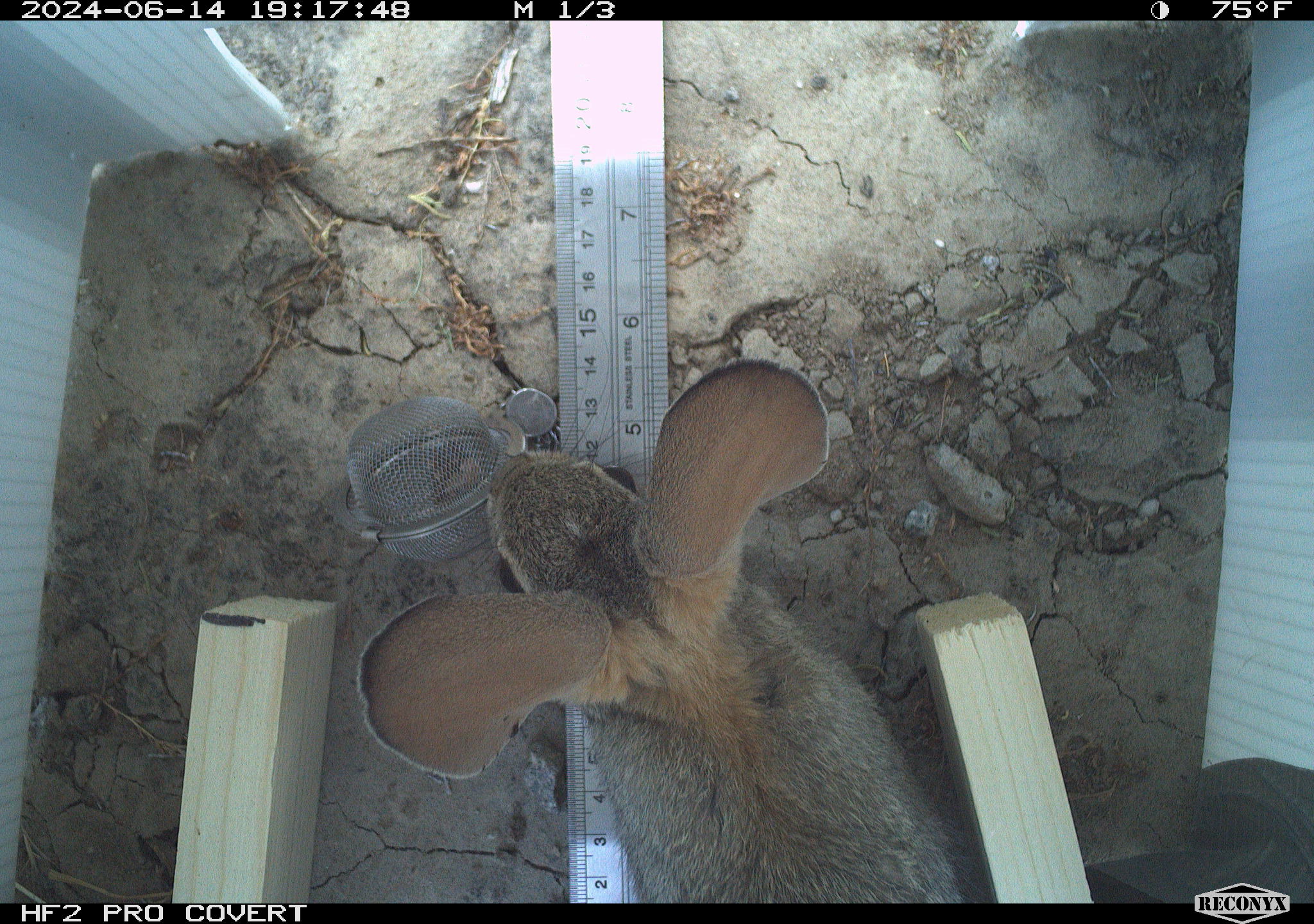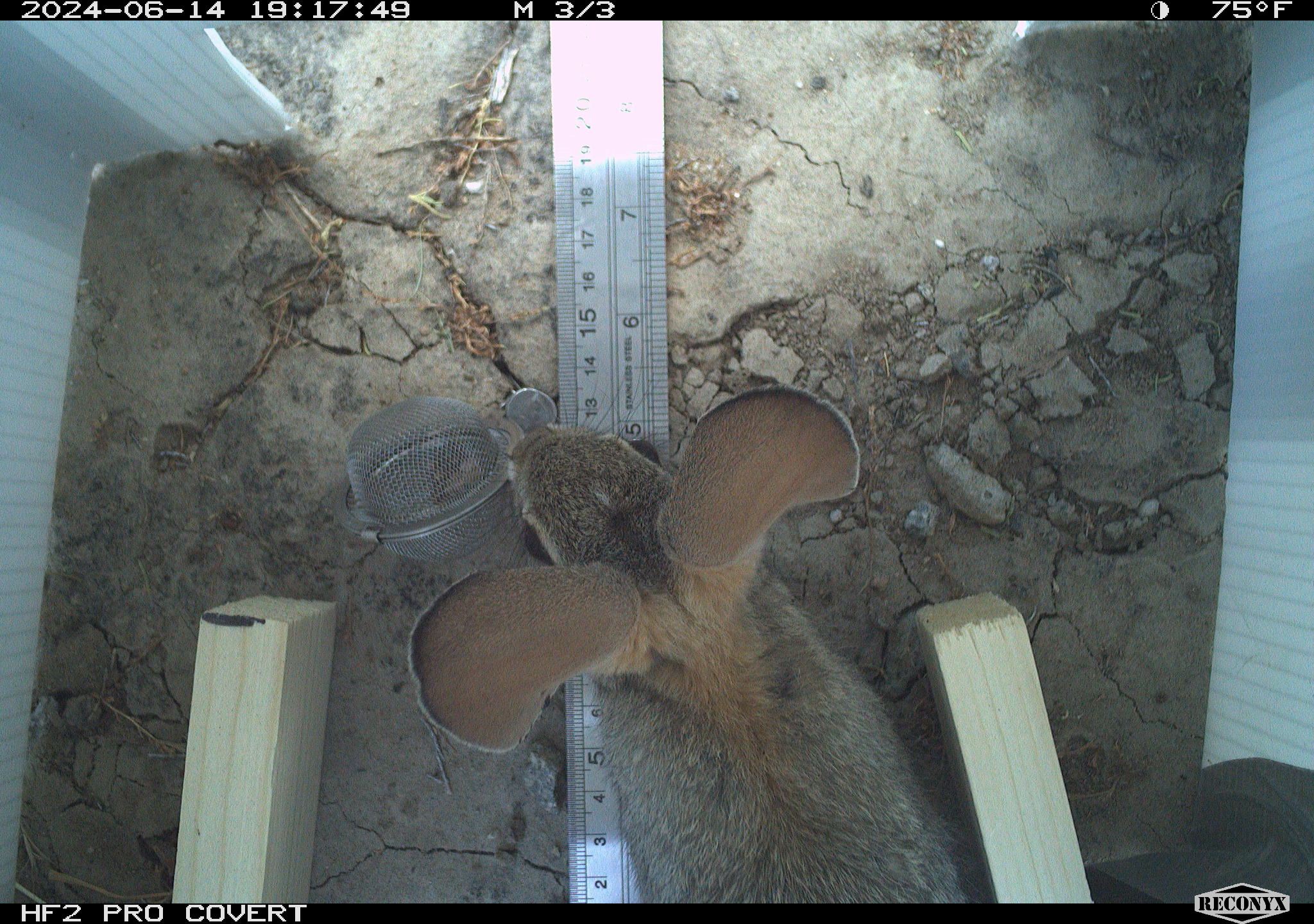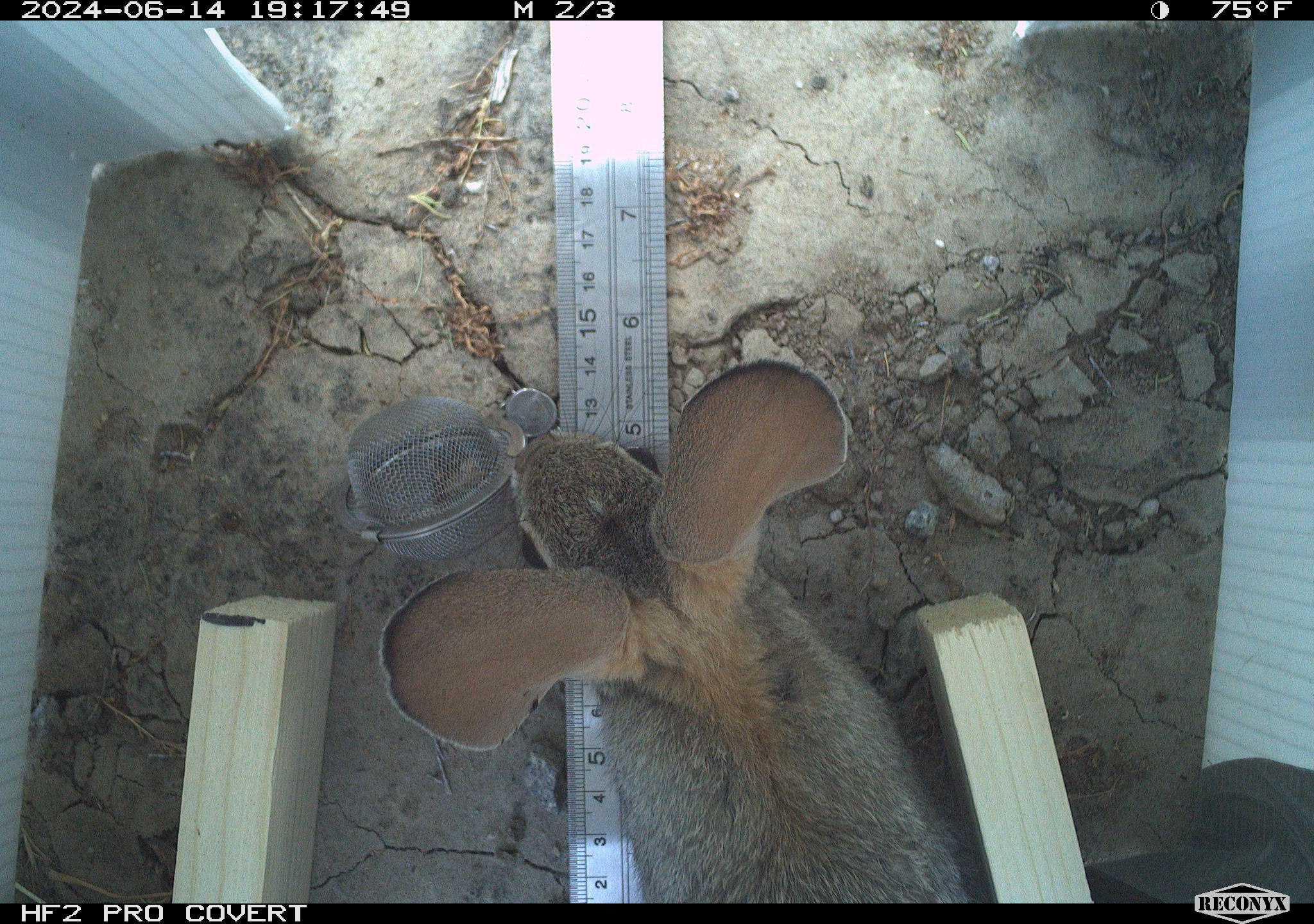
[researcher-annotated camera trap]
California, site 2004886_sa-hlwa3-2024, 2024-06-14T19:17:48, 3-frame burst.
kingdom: Animalia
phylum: Chordata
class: Mammalia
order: Lagomorpha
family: Leporidae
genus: Sylvilagus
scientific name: Sylvilagus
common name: cottontail rabbits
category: sylvilagus species